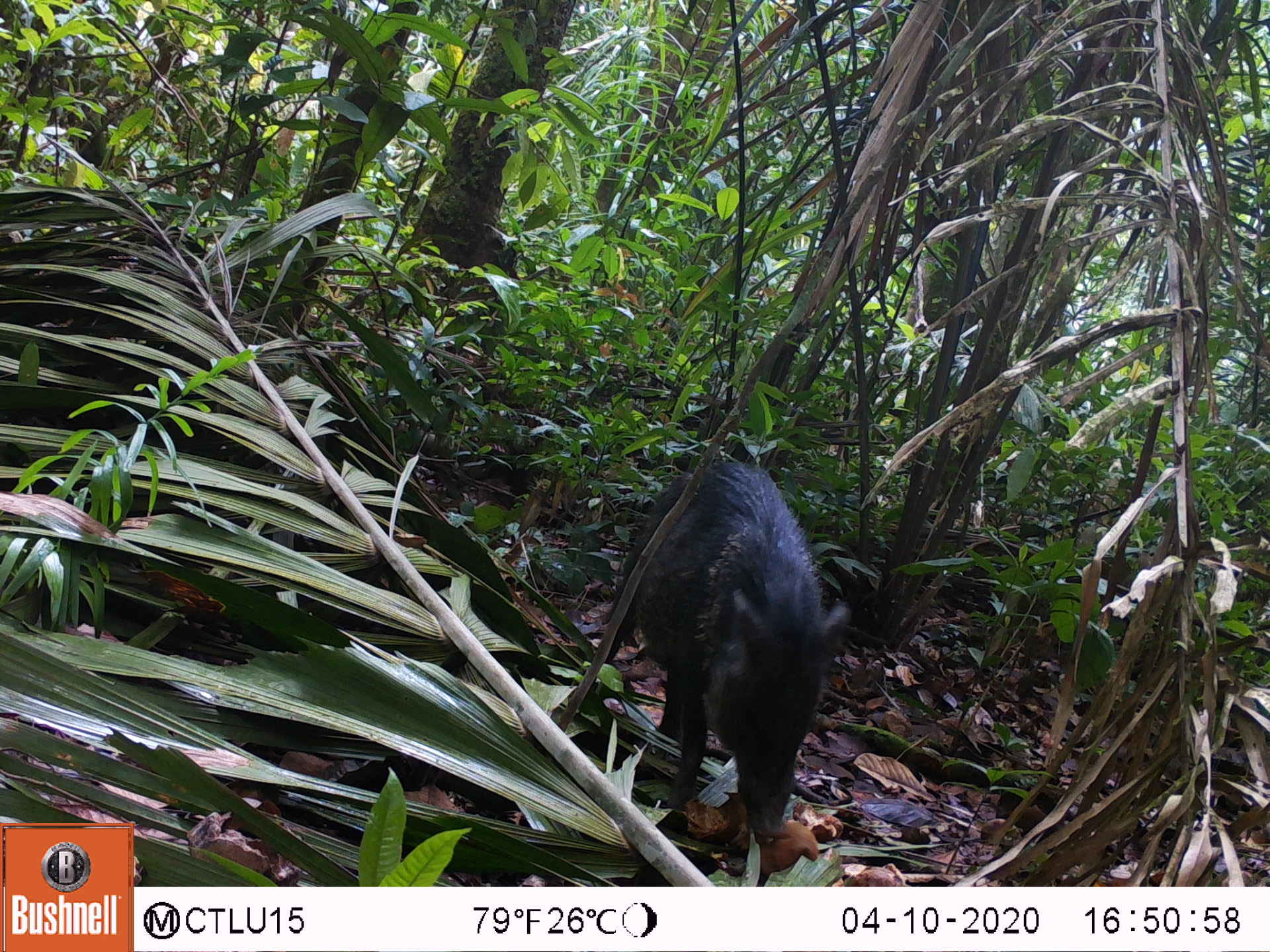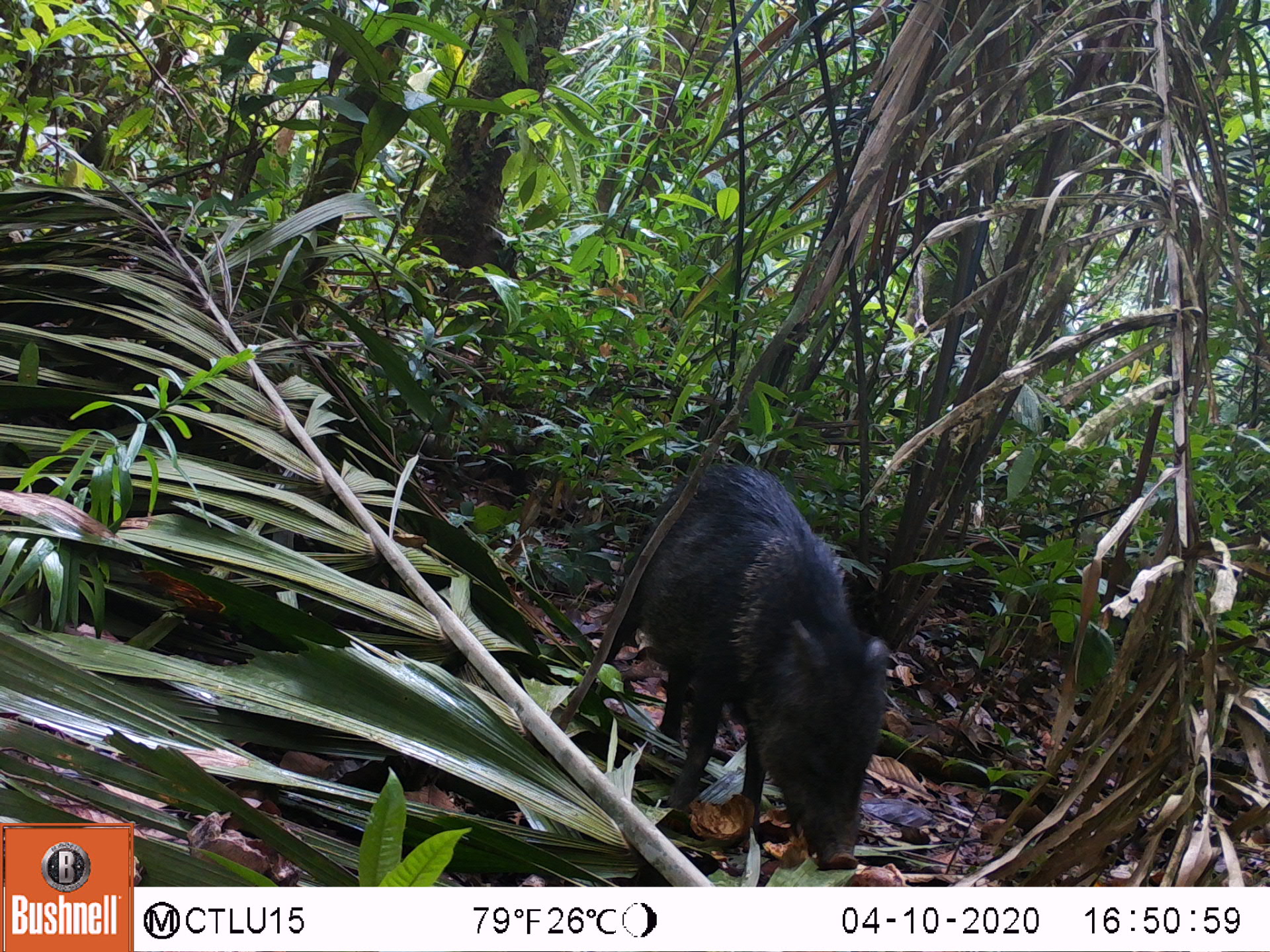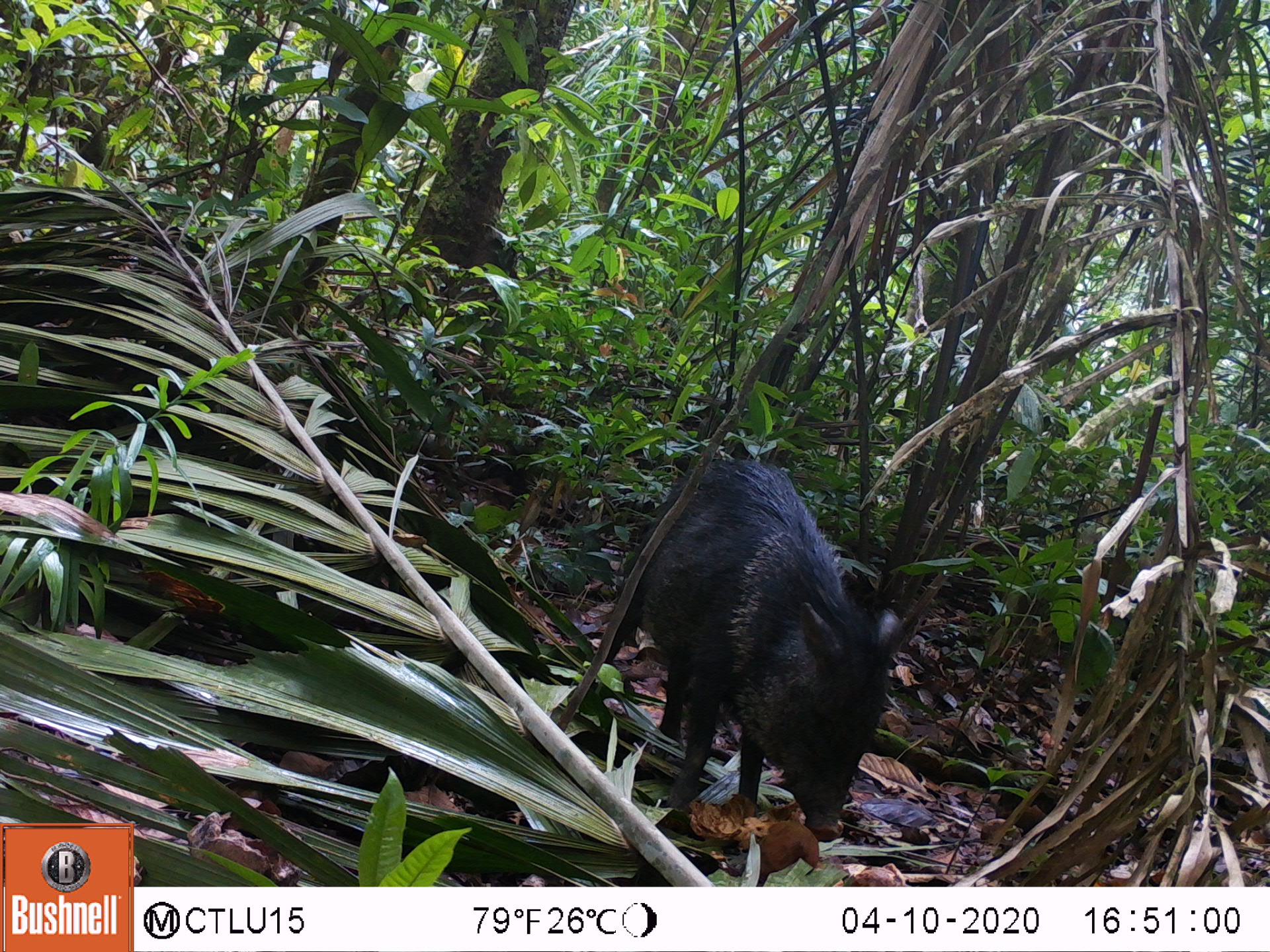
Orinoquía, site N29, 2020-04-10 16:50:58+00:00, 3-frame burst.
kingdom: Animalia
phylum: Chordata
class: Mammalia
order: Artiodactyla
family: Tayassuidae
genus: Pecari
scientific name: Pecari tajacu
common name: collared peccary